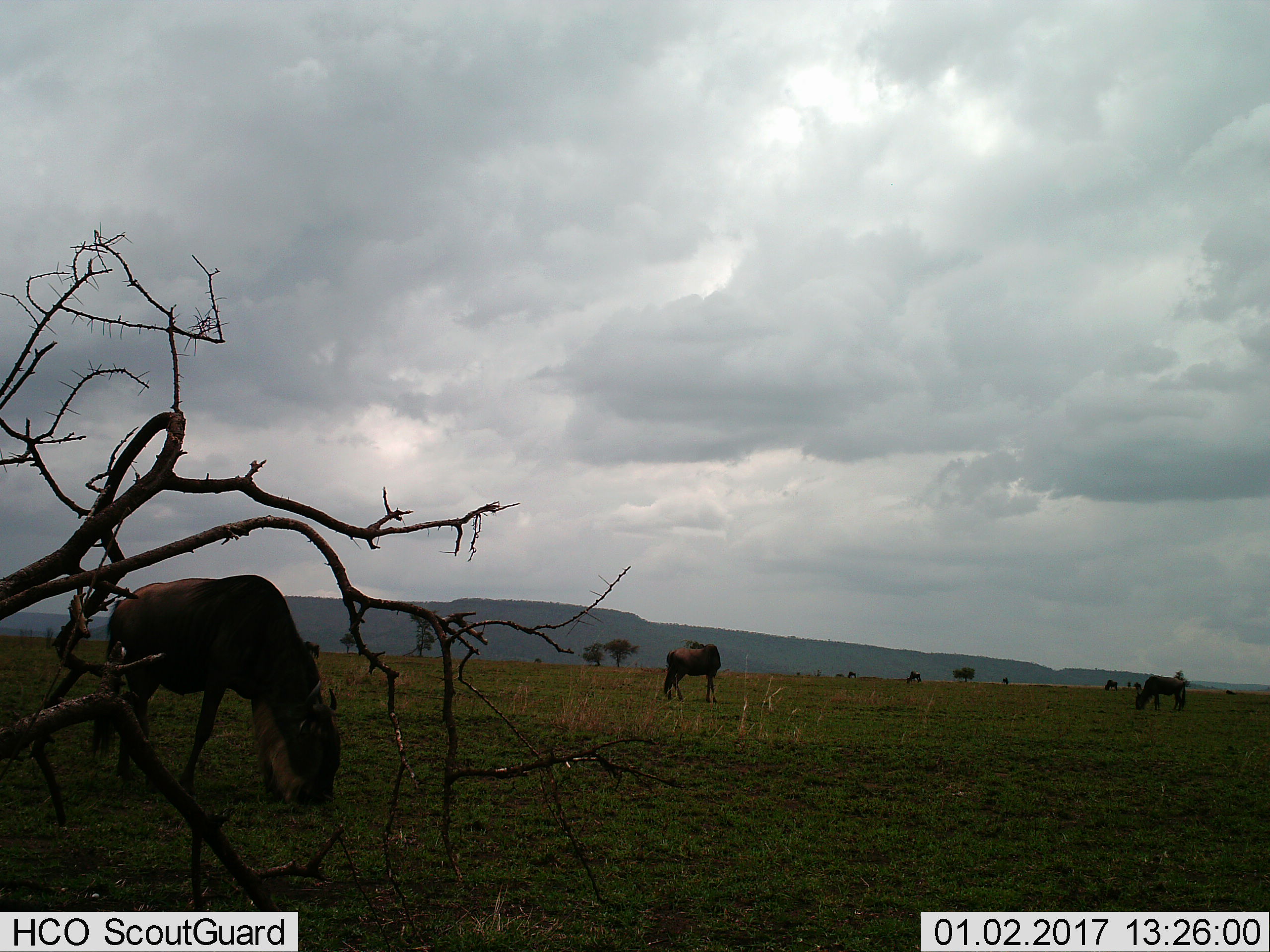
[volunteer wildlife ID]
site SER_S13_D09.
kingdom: Animalia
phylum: Chordata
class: Mammalia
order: Artiodactyla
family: Bovidae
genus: Connochaetes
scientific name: Connochaetes taurinus taurinus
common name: blue wildebeest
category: wildebeestblue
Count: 6.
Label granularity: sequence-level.